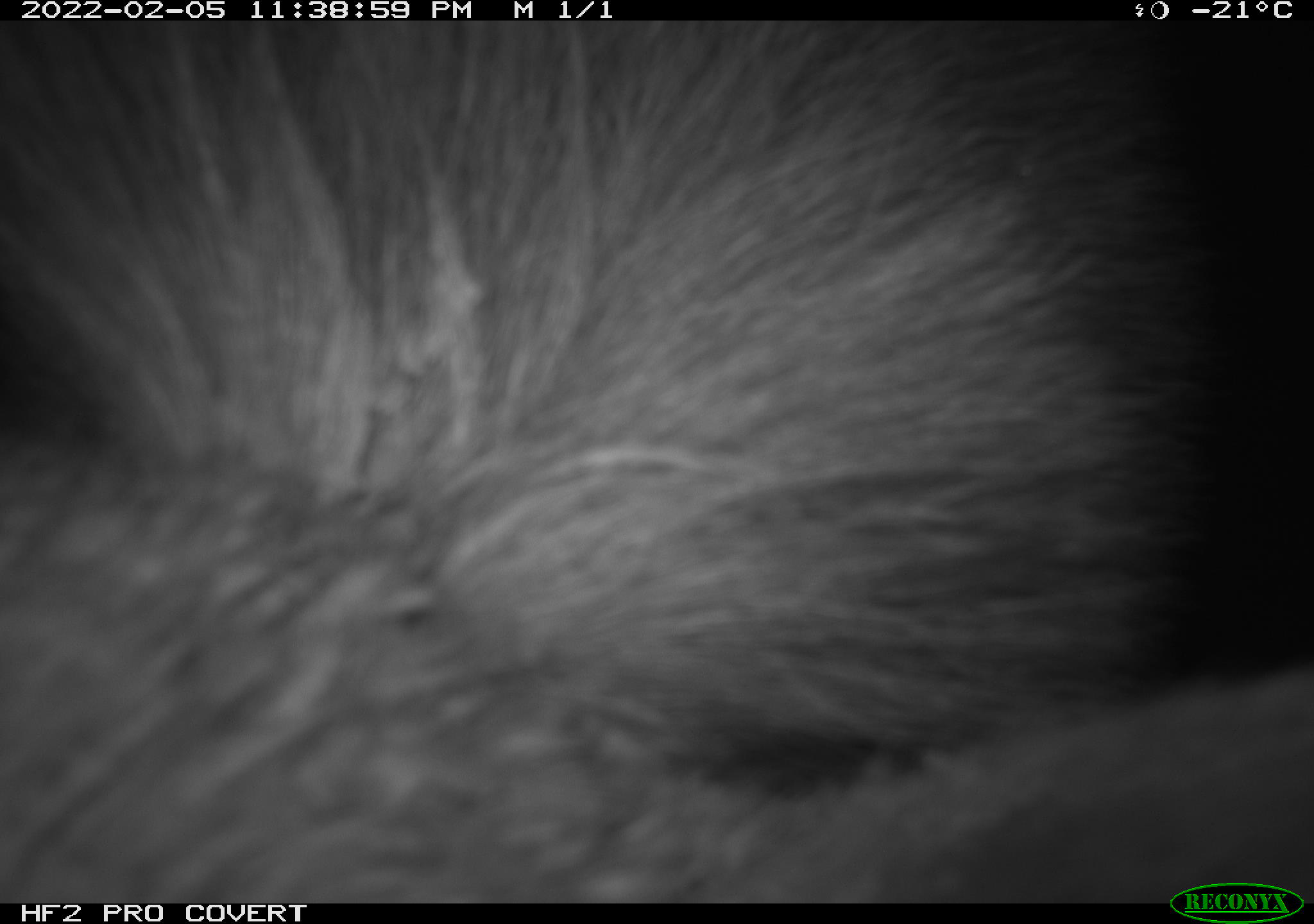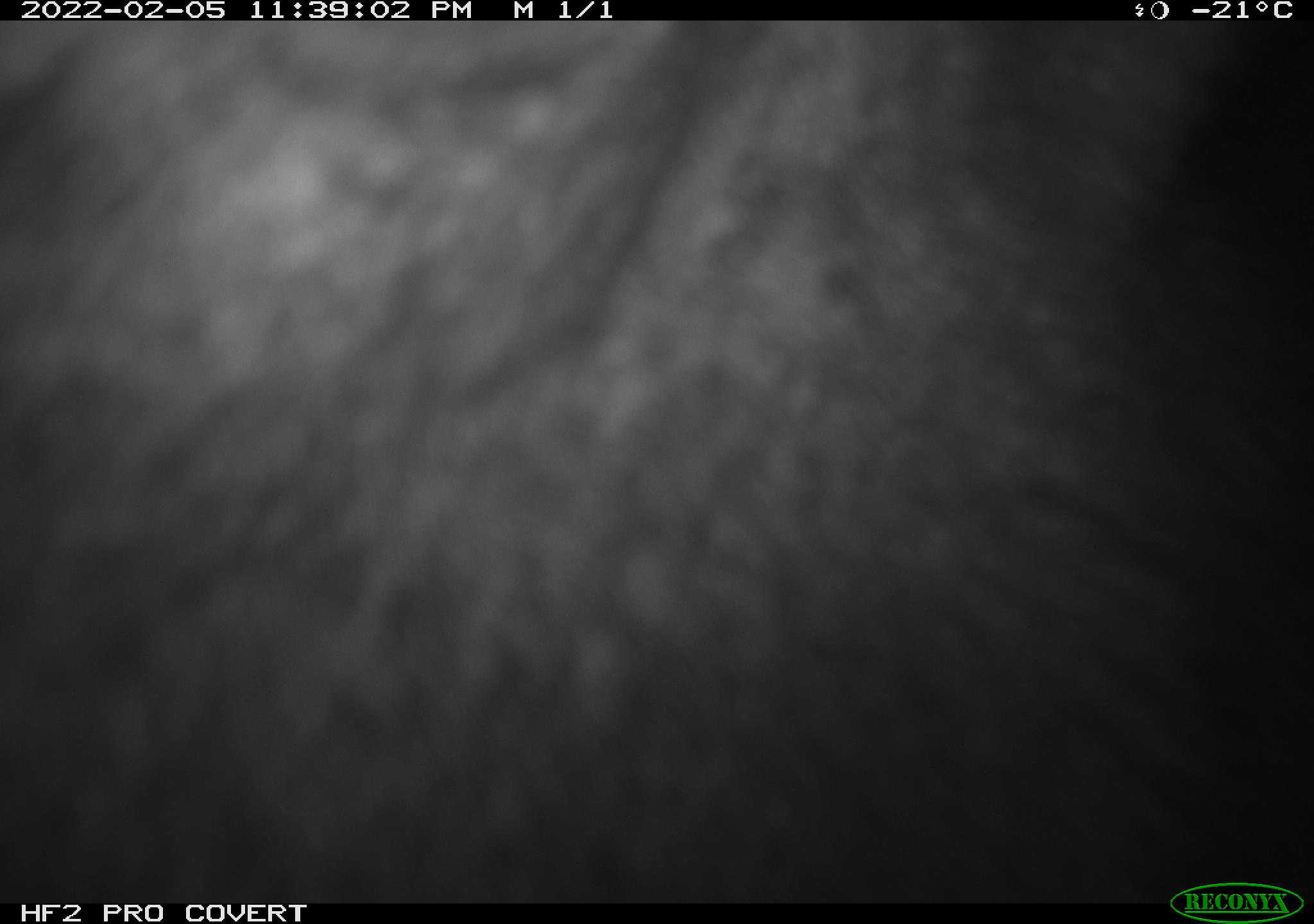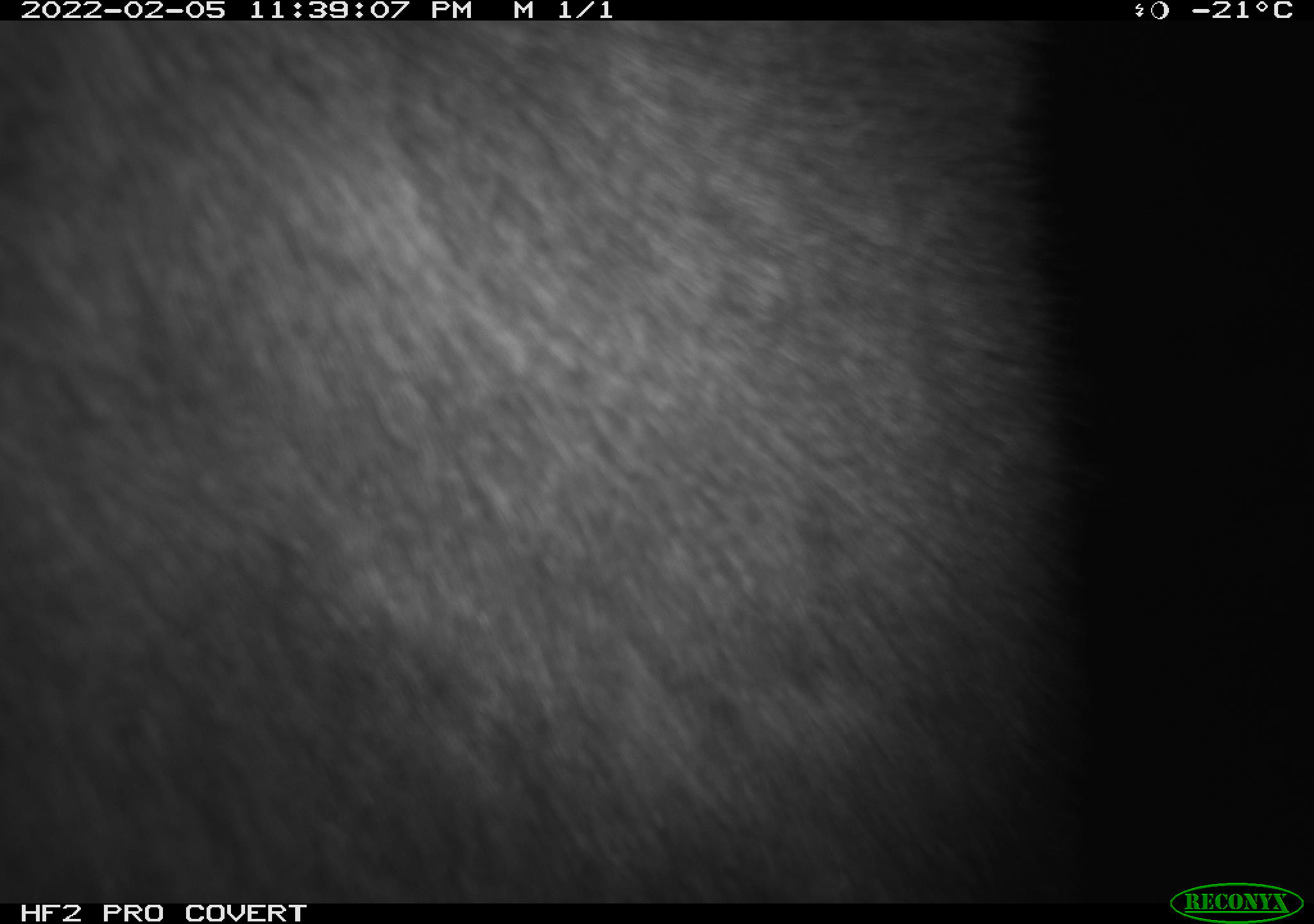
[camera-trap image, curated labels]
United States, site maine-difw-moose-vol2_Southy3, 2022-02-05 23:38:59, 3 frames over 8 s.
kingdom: Animalia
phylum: Chordata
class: Mammalia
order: Artiodactyla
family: Cervidae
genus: Alces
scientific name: Alces alces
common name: moose